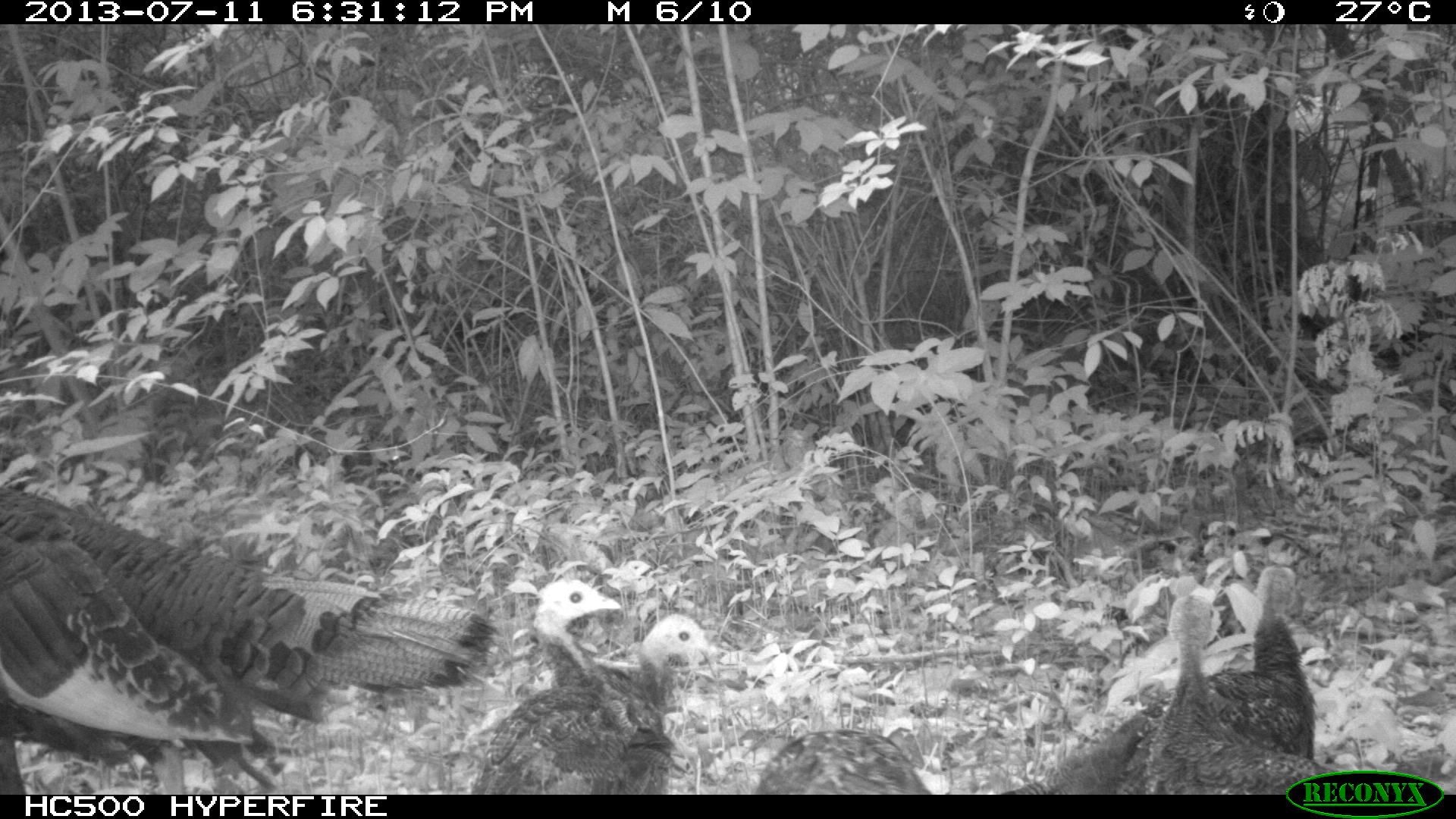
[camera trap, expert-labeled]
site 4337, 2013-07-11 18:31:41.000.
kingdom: Animalia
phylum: Chordata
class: Aves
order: Galliformes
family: Phasianidae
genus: Meleagris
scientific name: Meleagris ocellata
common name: ocellated turkey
Meleagris ocellata (ocellated turkey), count 6.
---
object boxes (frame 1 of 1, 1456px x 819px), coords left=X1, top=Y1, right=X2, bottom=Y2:
meleagris ocellata: left=0, top=483, right=499, bottom=793; left=1031, top=558, right=1316, bottom=793; left=464, top=612, right=720, bottom=792; left=465, top=576, right=678, bottom=791; left=1135, top=580, right=1336, bottom=793; left=749, top=725, right=933, bottom=795